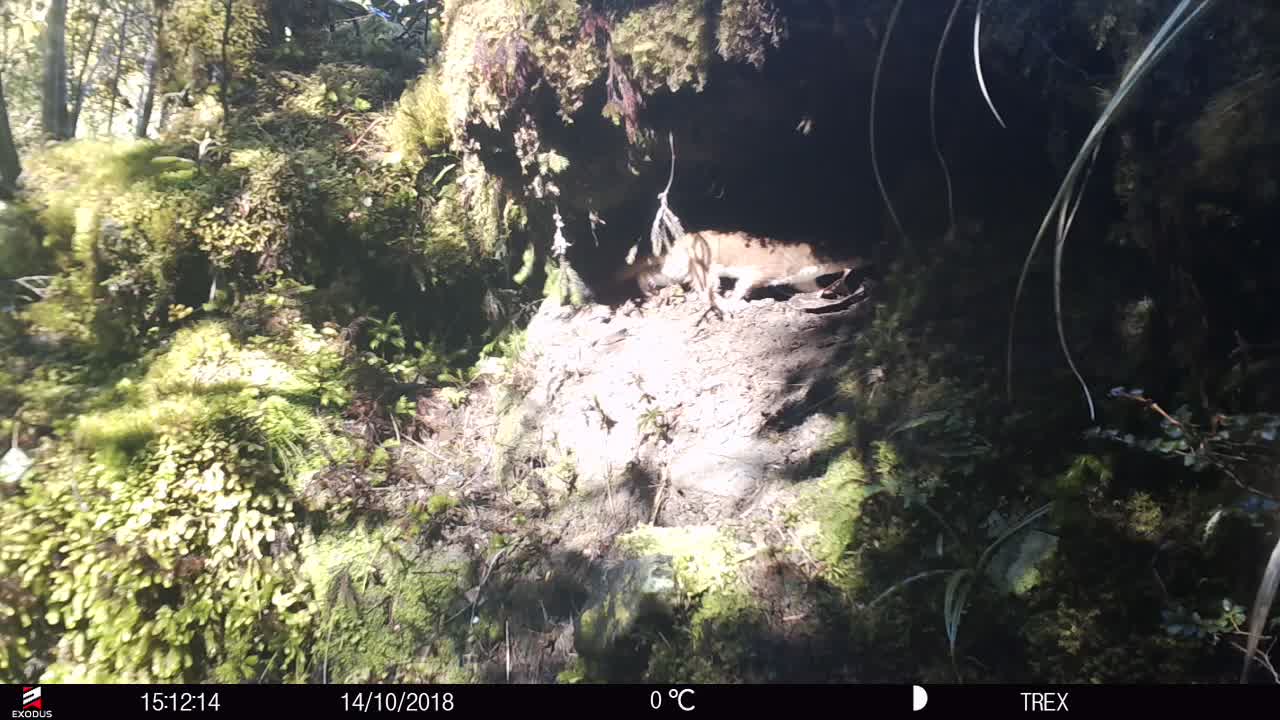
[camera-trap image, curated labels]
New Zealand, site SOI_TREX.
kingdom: Animalia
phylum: Chordata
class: Mammalia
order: Carnivora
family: Mustelidae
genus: Mustela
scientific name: Mustela erminea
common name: stoat